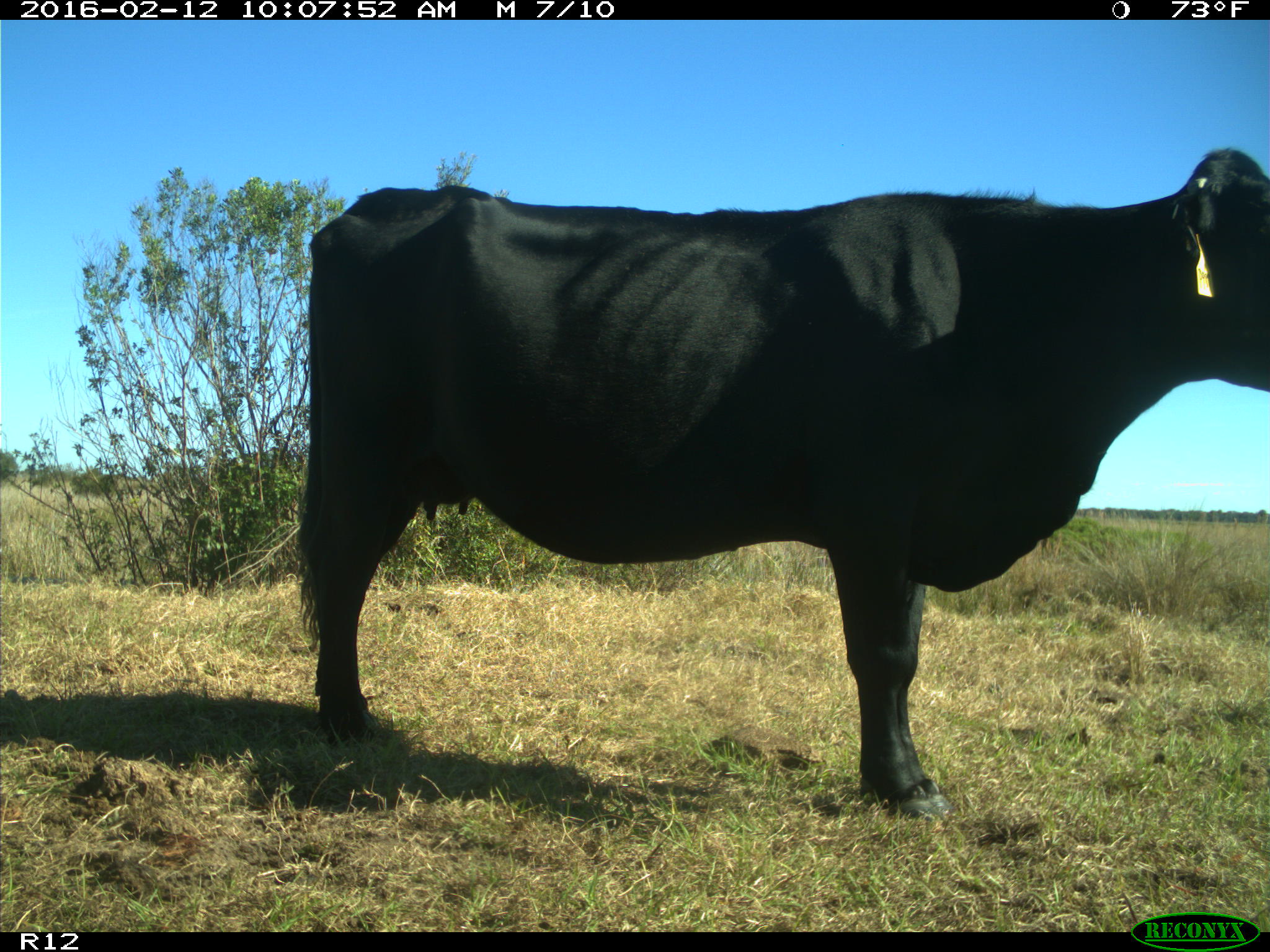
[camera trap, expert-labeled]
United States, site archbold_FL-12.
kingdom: Animalia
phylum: Chordata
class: Mammalia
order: Artiodactyla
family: Bovidae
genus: Bos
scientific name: Bos taurus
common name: domestic cow